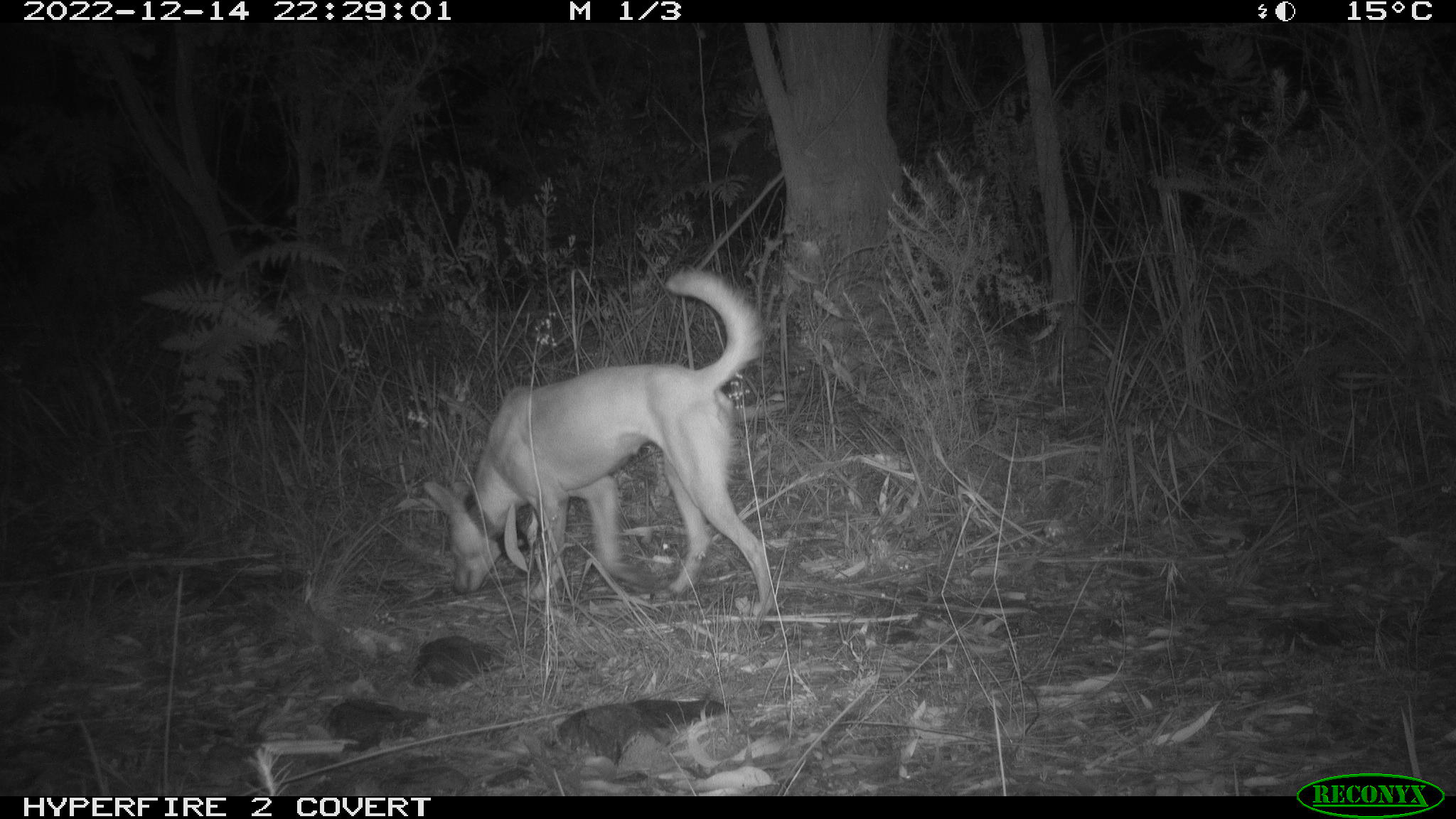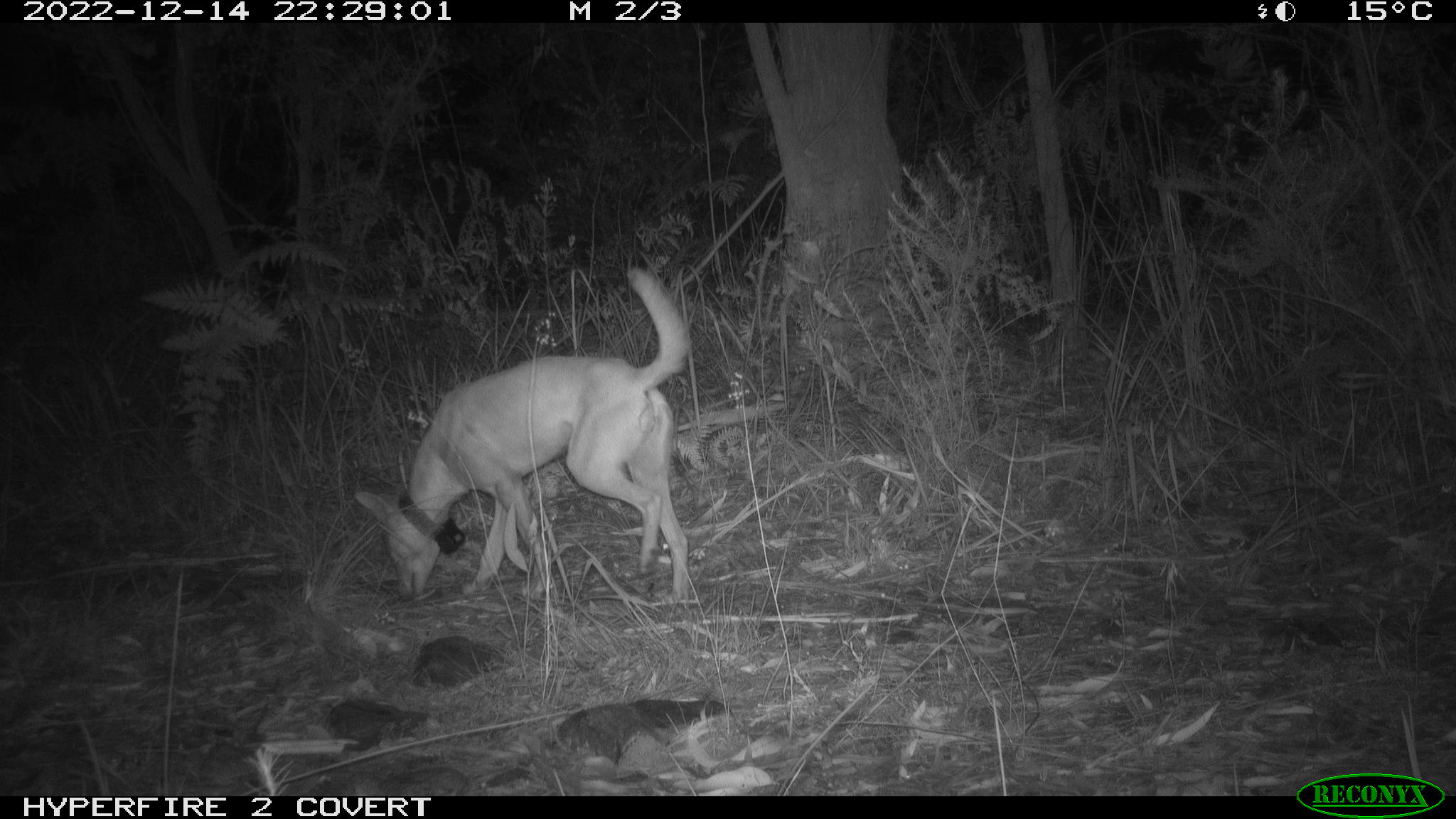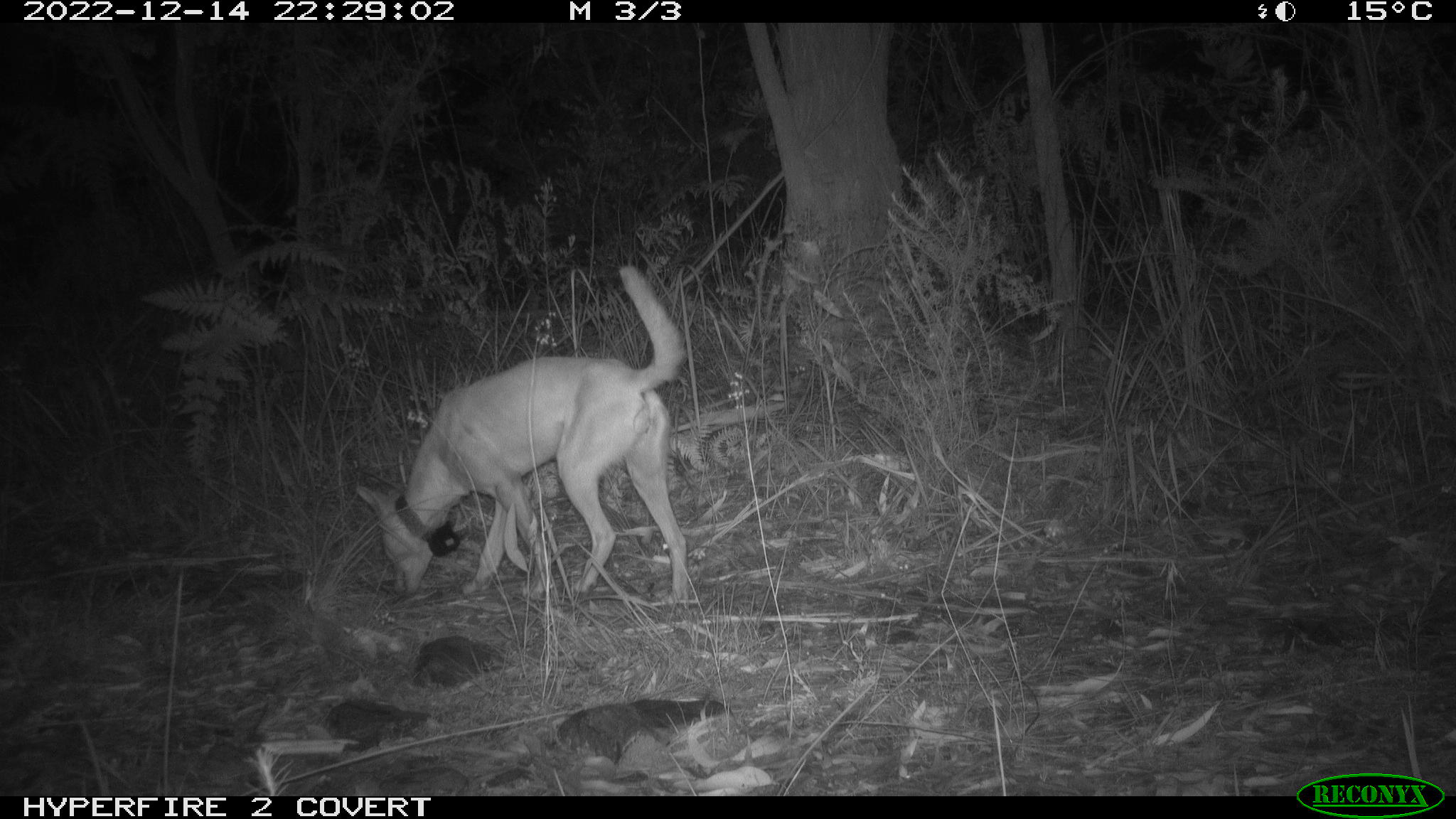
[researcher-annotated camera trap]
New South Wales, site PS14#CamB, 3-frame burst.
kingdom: Animalia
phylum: Chordata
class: Mammalia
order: Carnivora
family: Canidae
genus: Canis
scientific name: Canis familiaris dingo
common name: dingo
Dingo (Canis familiaris dingo).